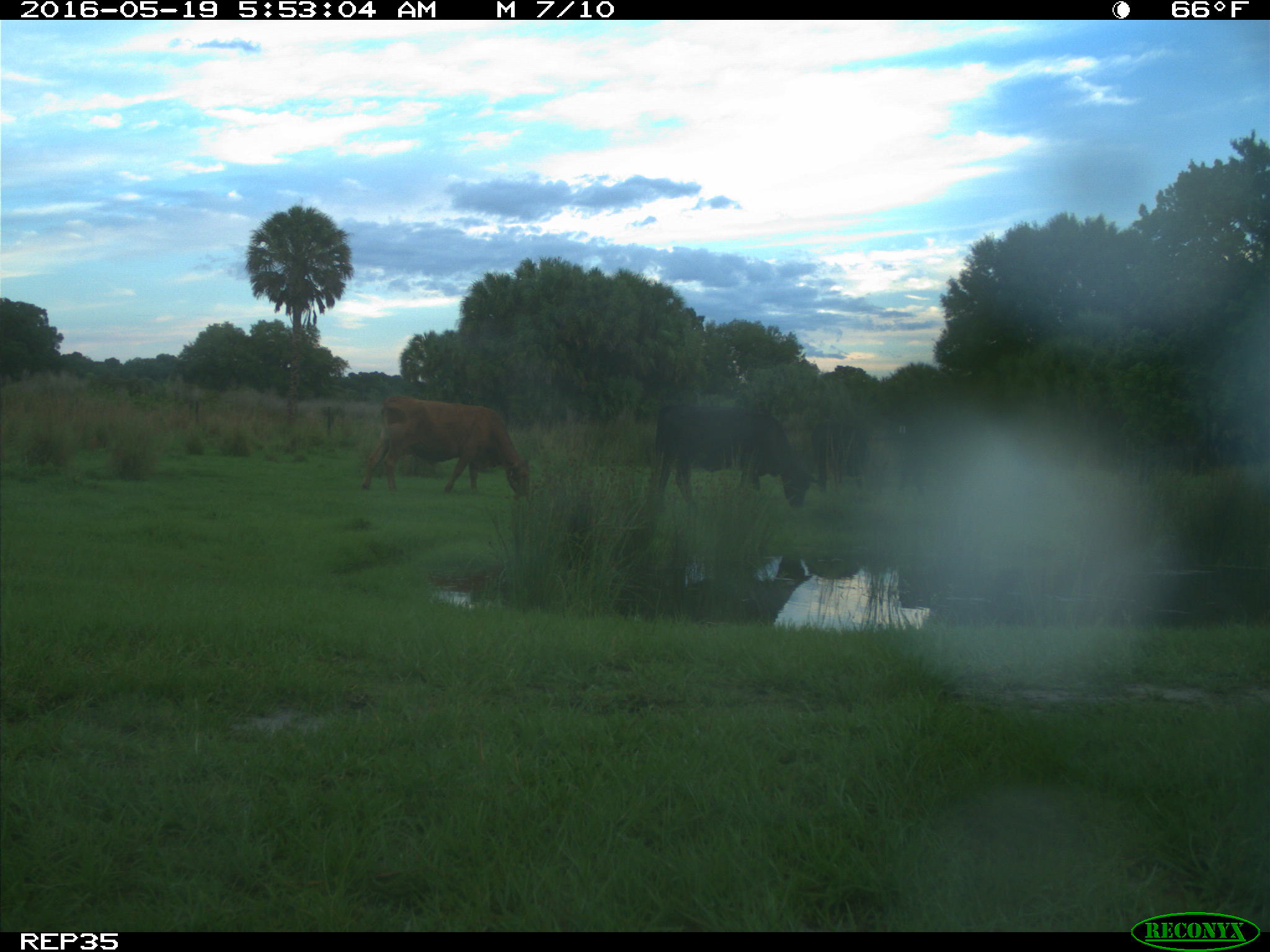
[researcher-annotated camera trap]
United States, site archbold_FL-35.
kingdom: Animalia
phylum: Chordata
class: Mammalia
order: Artiodactyla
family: Bovidae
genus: Bos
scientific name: Bos taurus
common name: domestic cow